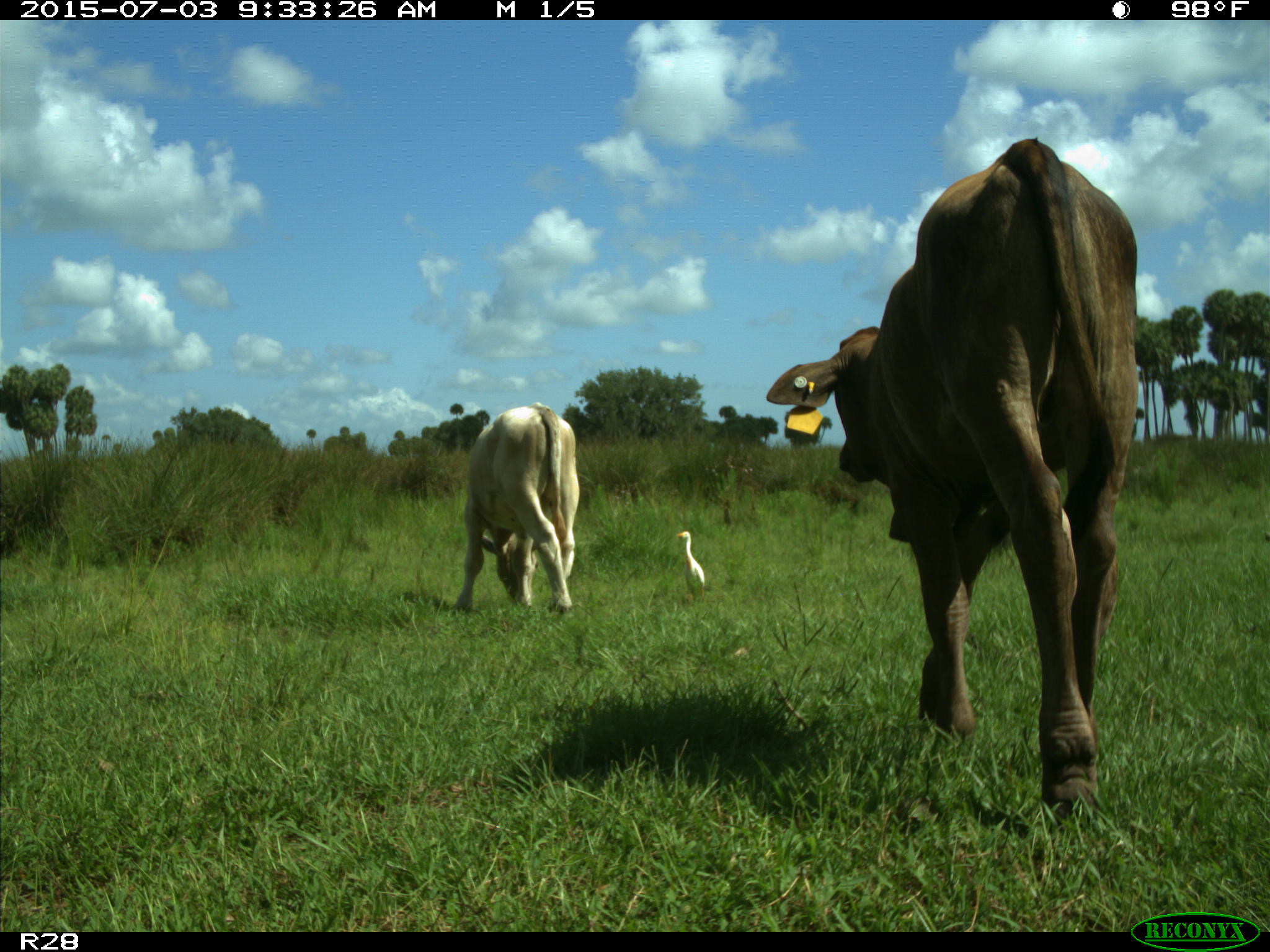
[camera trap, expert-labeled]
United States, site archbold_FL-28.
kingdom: Animalia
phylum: Chordata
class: Mammalia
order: Artiodactyla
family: Bovidae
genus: Bos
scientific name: Bos taurus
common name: domestic cow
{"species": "Bos taurus (domestic cow)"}